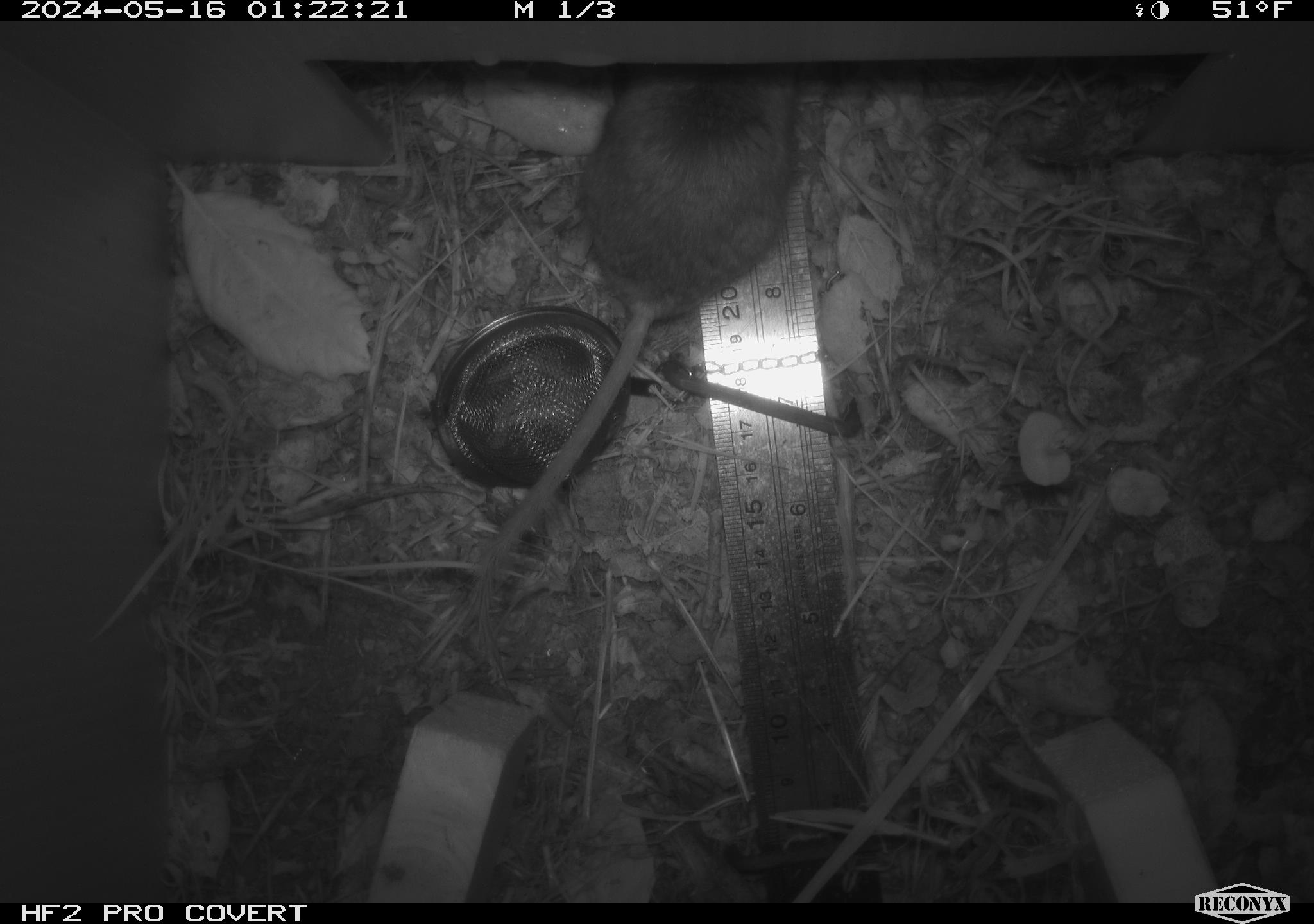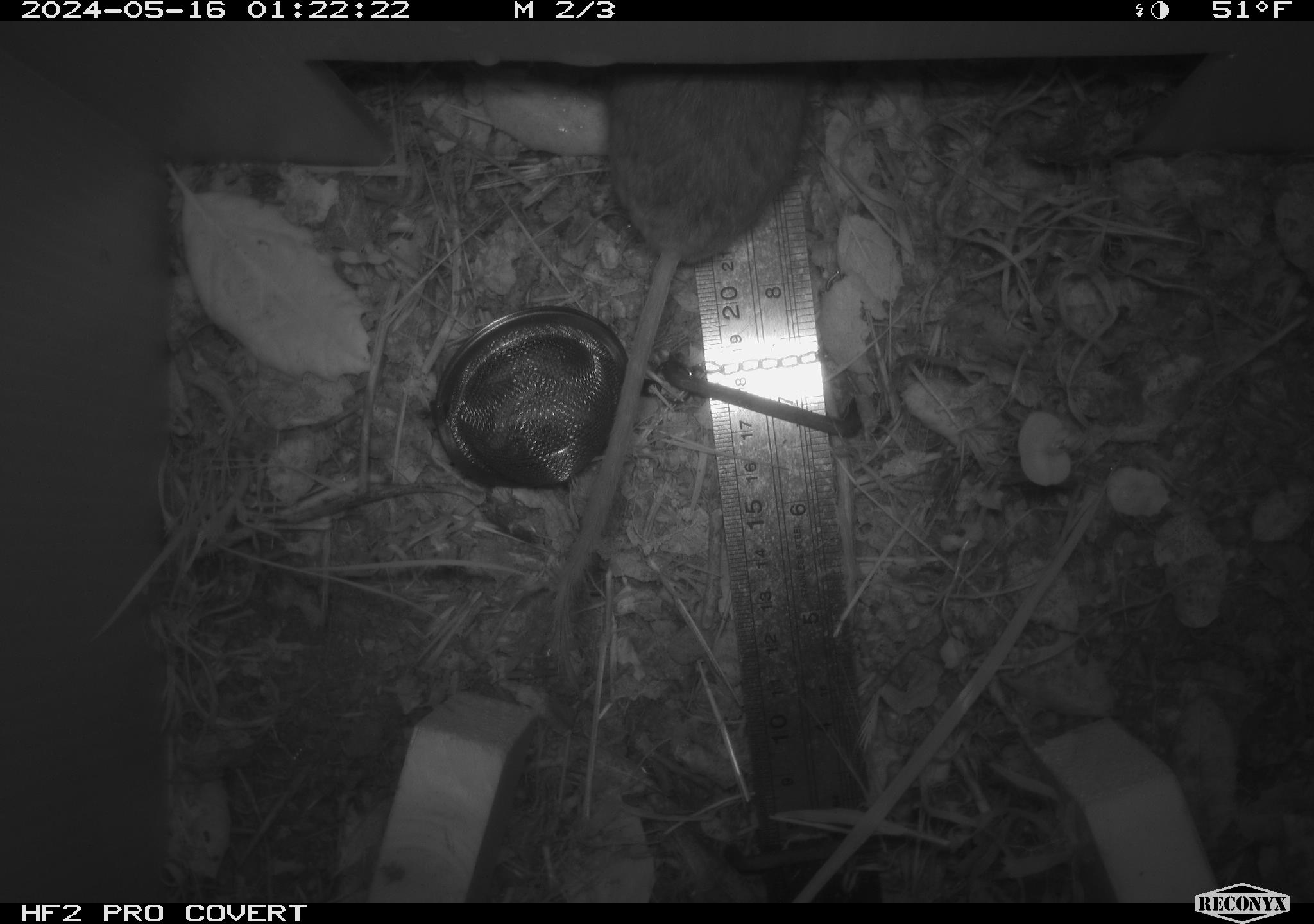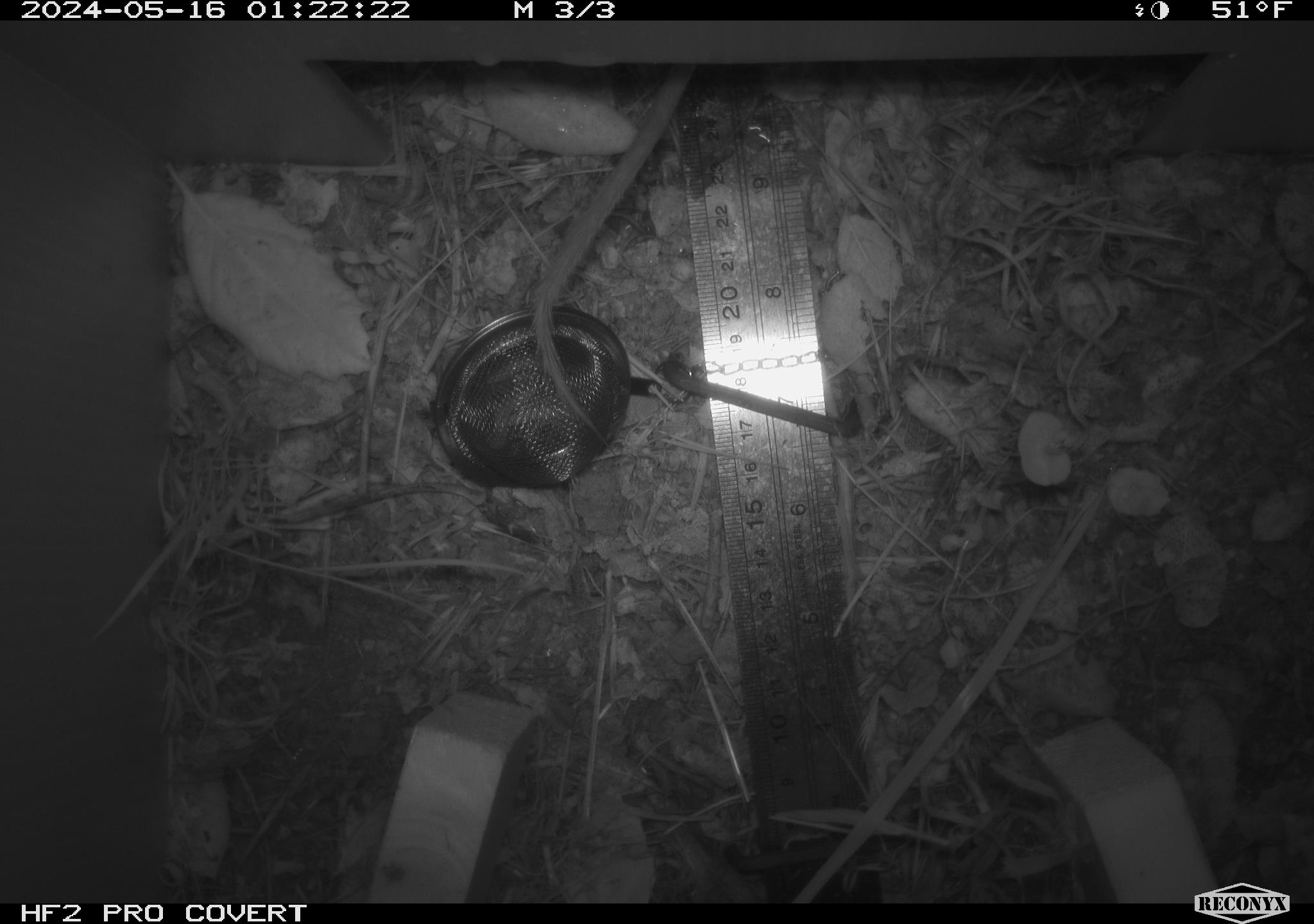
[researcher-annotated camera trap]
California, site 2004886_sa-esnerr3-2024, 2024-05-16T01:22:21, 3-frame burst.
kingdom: Animalia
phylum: Chordata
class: Mammalia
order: Rodentia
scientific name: Rodentia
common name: rodent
Rodent (Rodentia).